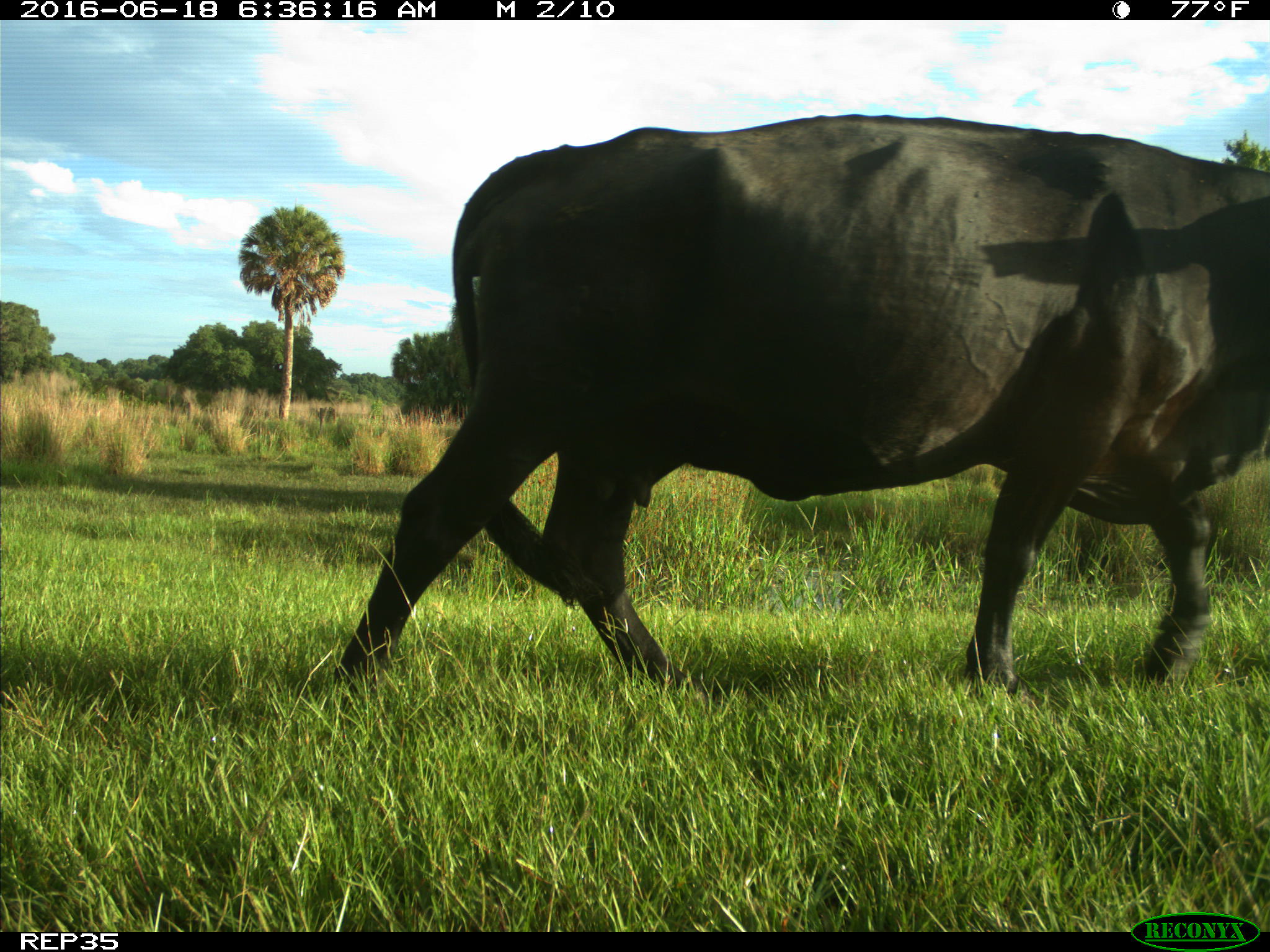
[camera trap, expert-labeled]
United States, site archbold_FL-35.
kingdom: Animalia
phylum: Chordata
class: Mammalia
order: Artiodactyla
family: Bovidae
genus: Bos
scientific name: Bos taurus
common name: domestic cow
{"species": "Bos taurus (domestic cow)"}